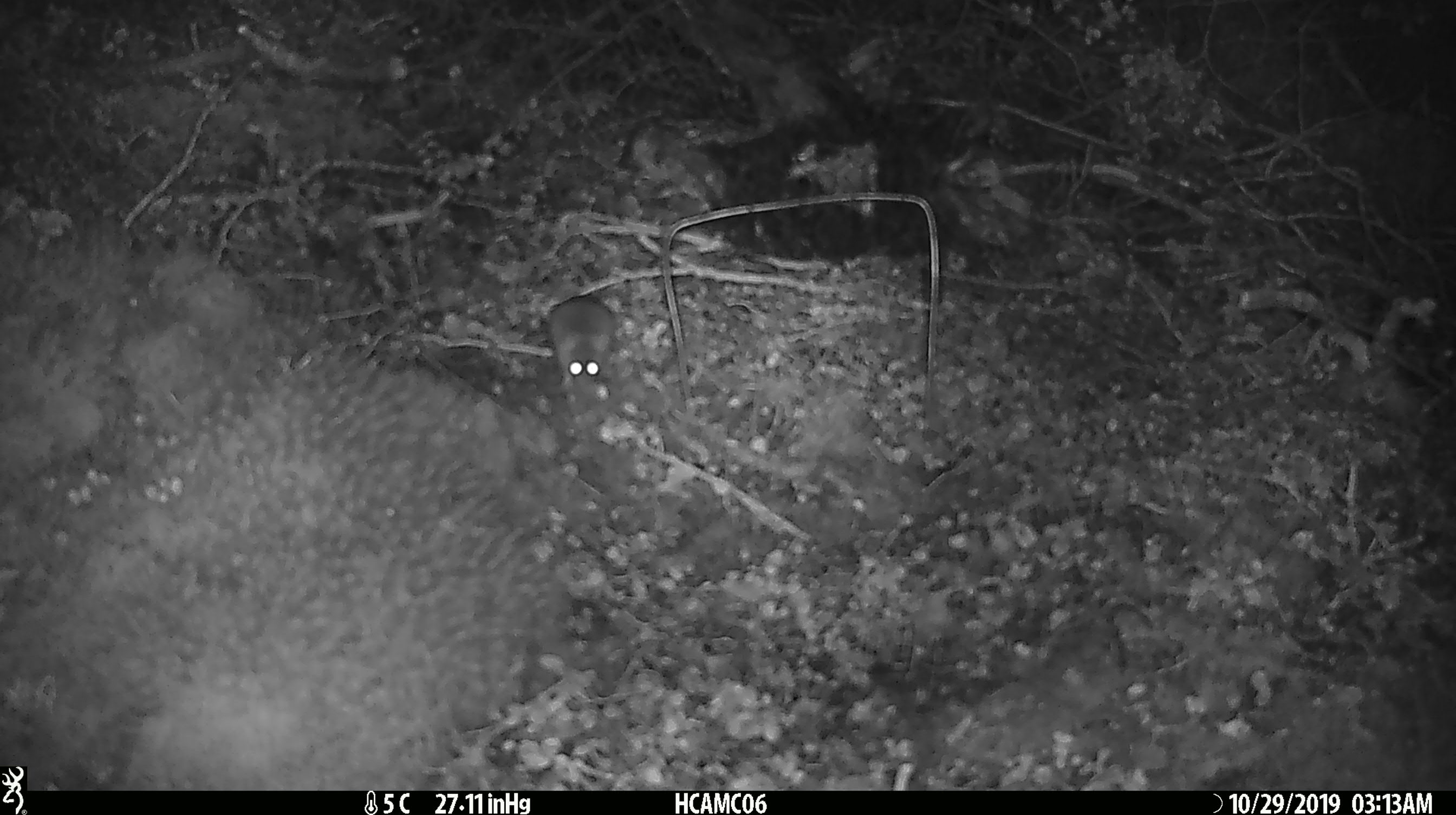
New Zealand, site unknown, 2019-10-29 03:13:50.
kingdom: Animalia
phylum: Chordata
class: Mammalia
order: Rodentia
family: Muridae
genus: Mus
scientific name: Mus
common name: mouse